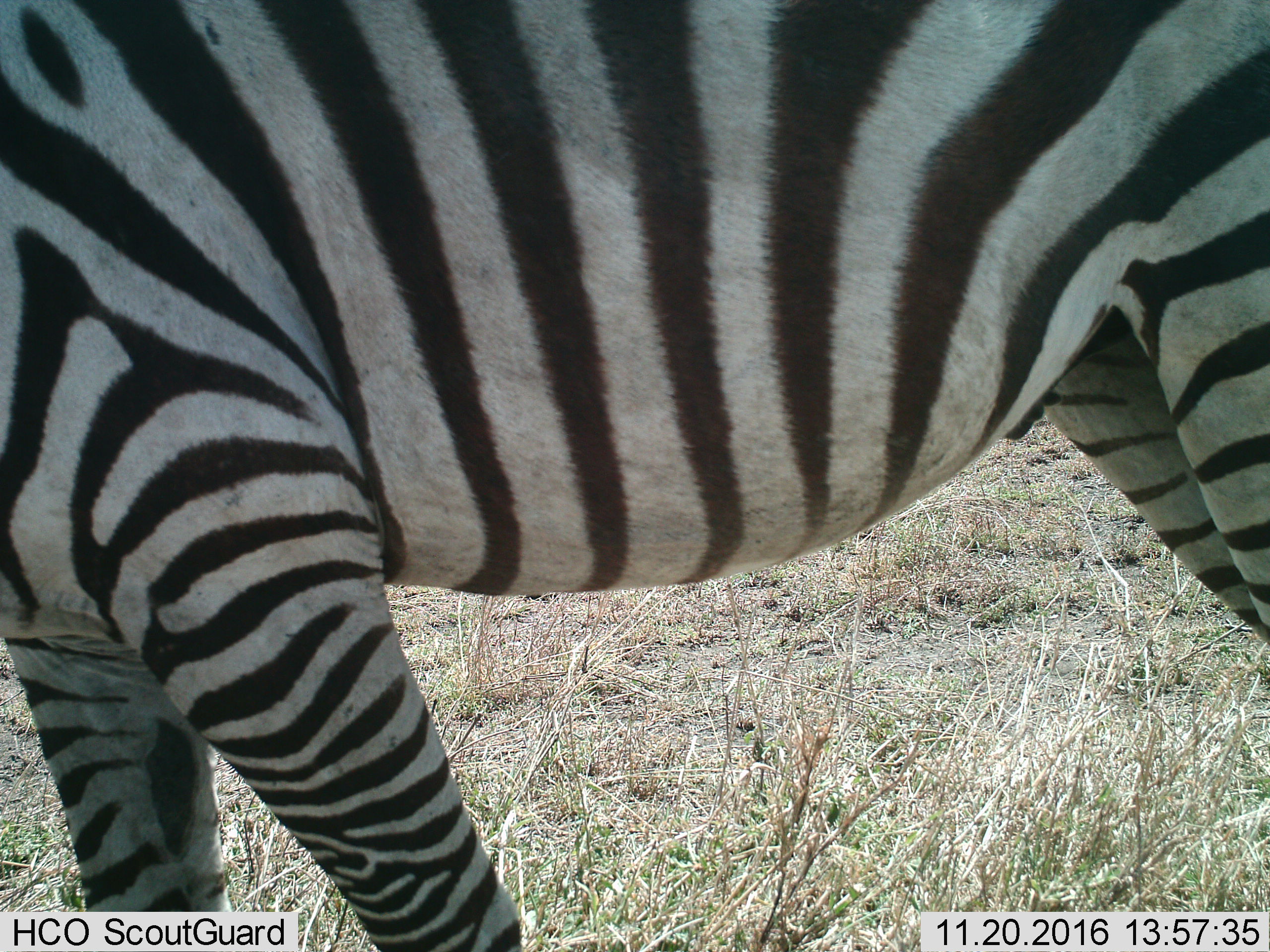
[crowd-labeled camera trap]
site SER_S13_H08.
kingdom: Animalia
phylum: Chordata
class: Mammalia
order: Perissodactyla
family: Equidae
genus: Equus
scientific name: Equus quagga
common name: plains zebra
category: zebraplains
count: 1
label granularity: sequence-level